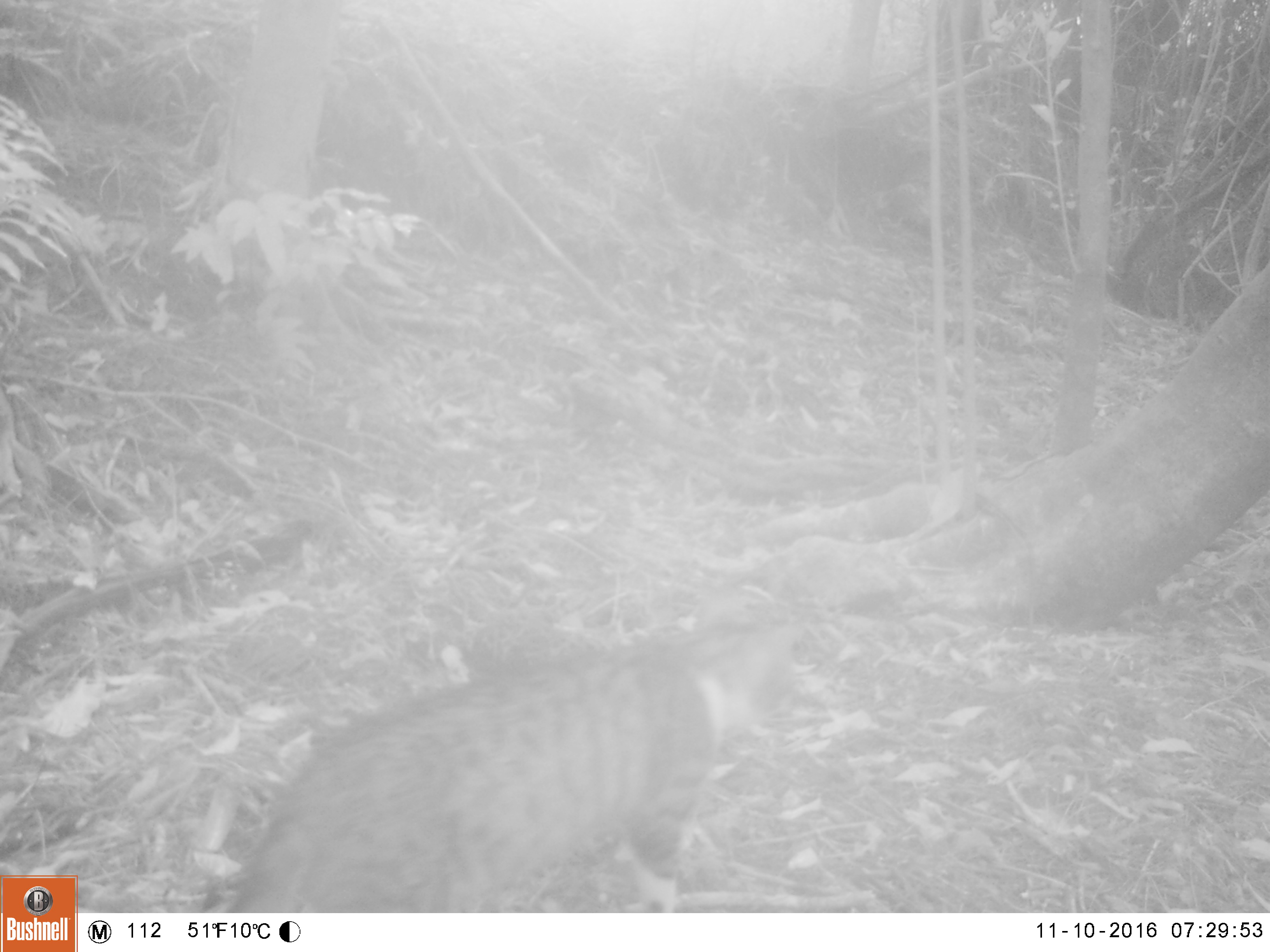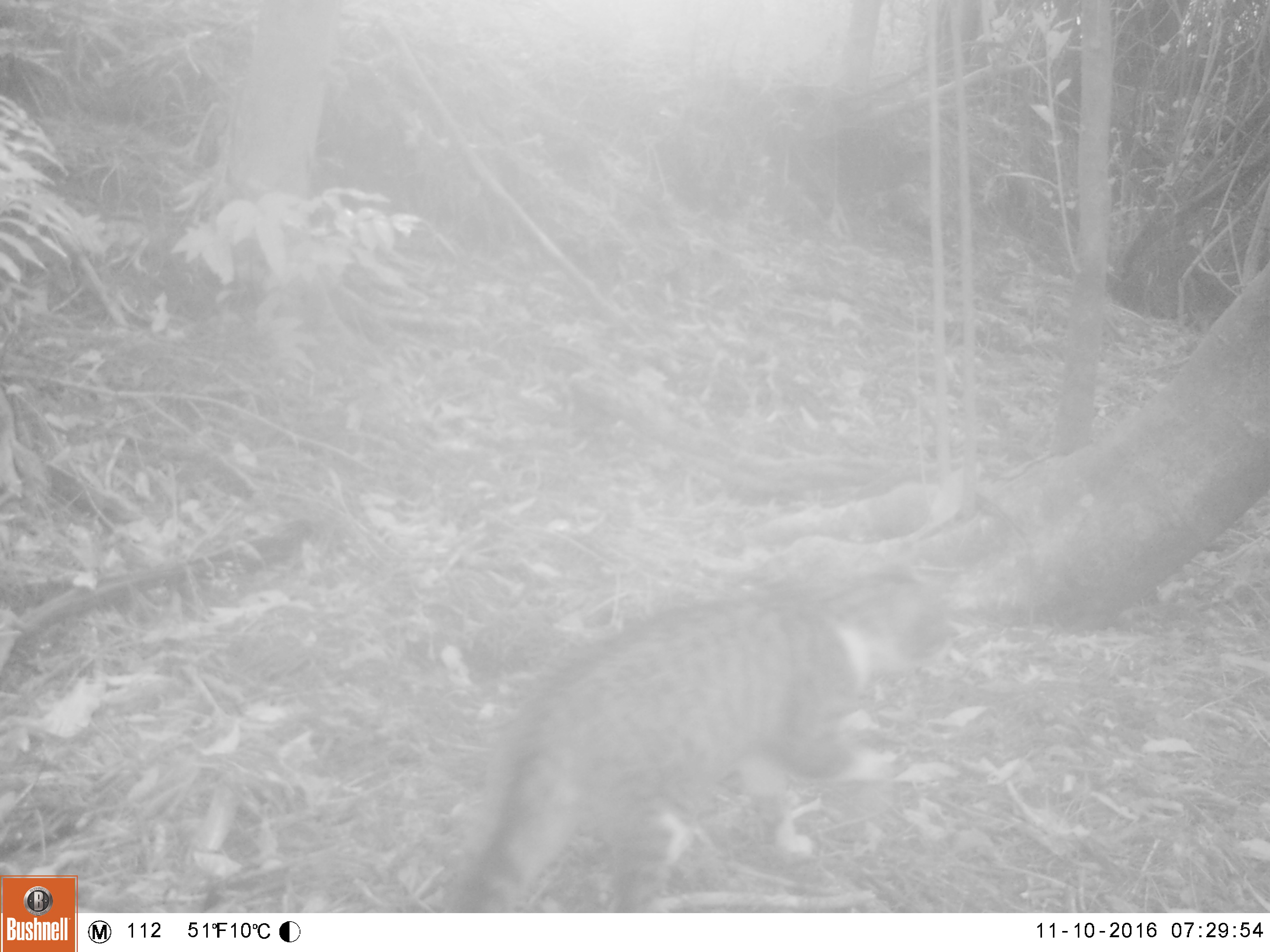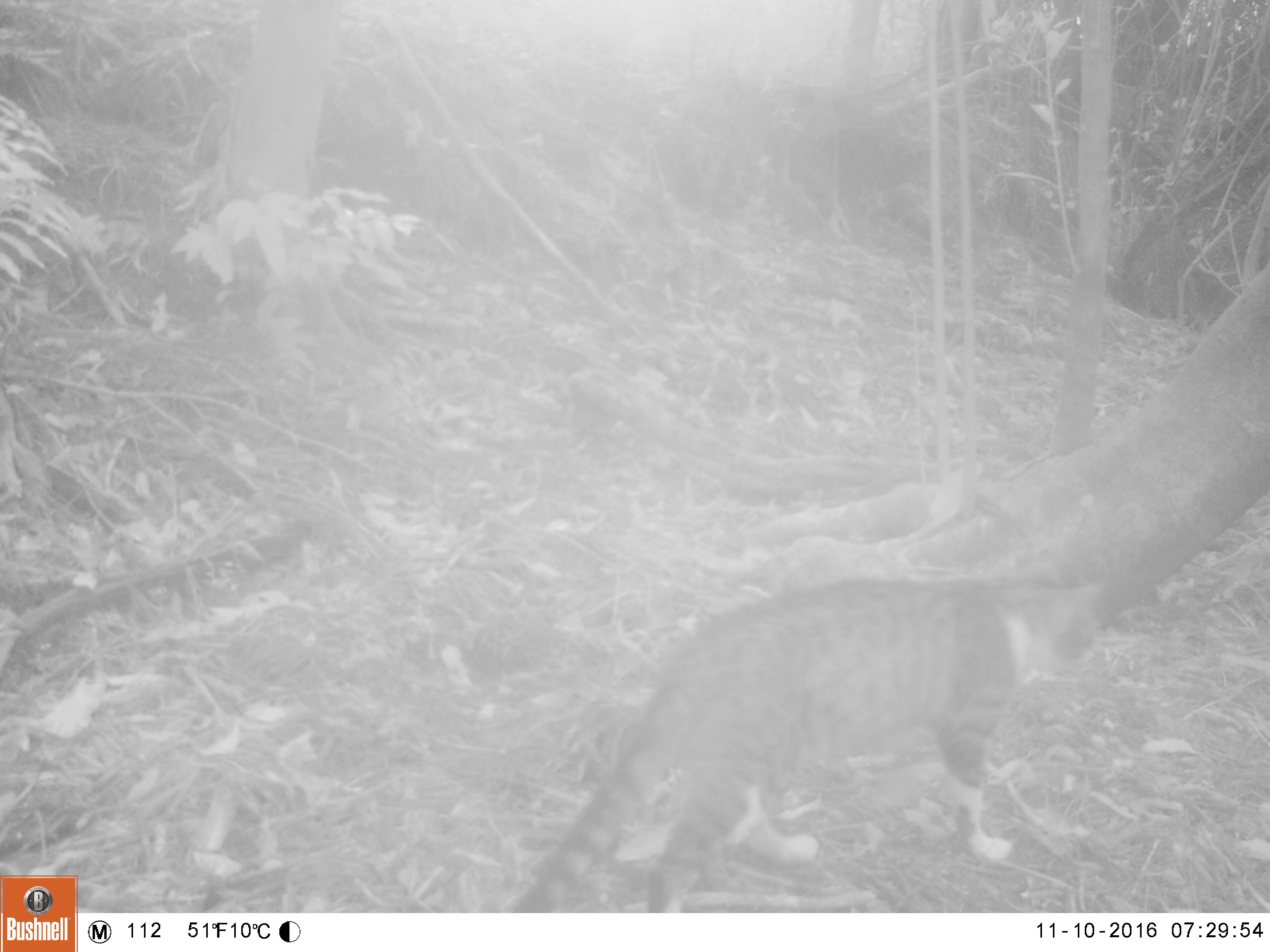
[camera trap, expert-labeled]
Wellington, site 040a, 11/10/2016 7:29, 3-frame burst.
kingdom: Animalia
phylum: Chordata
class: Mammalia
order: Carnivora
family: Felidae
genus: Felis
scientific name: Felis catus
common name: cat